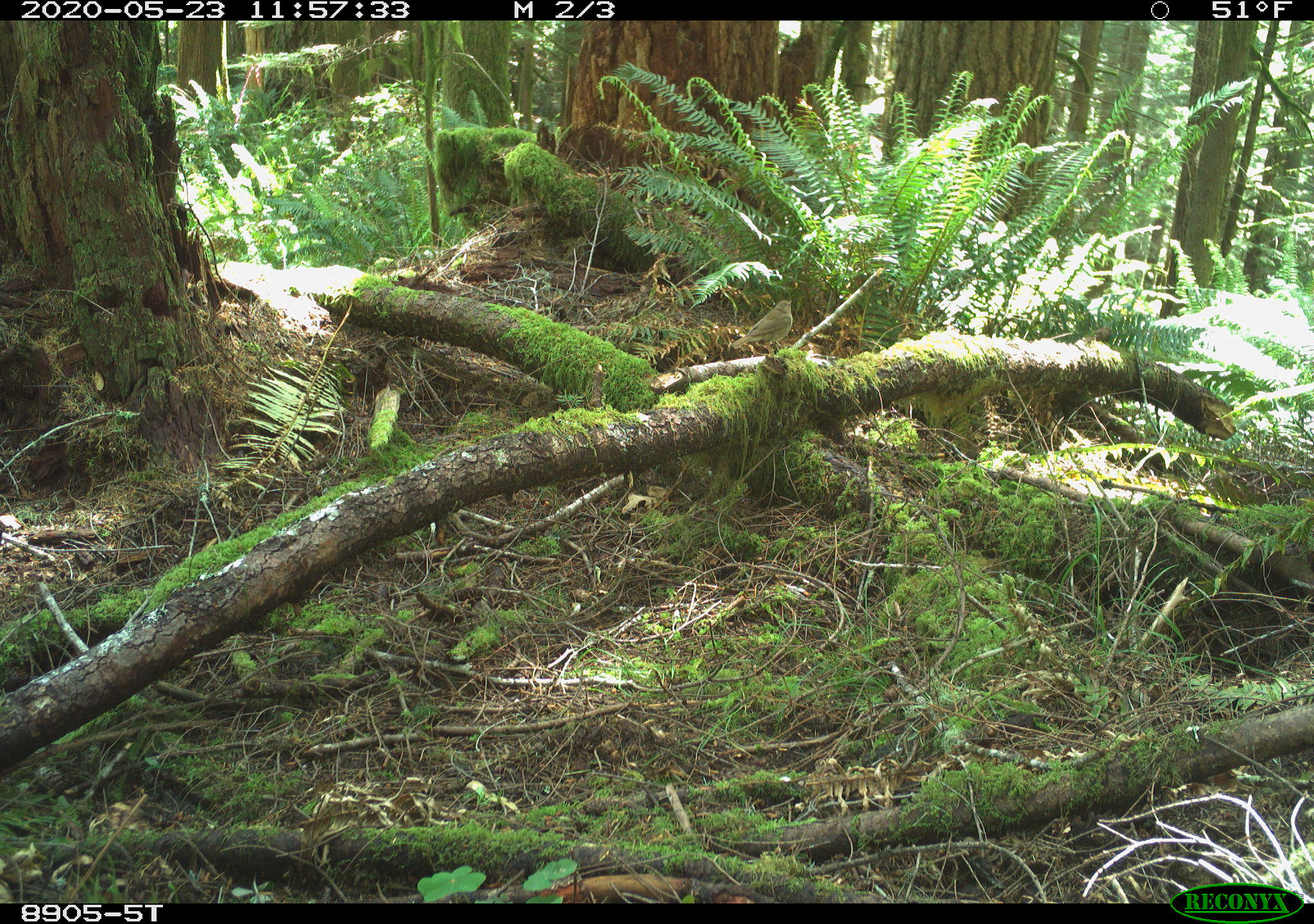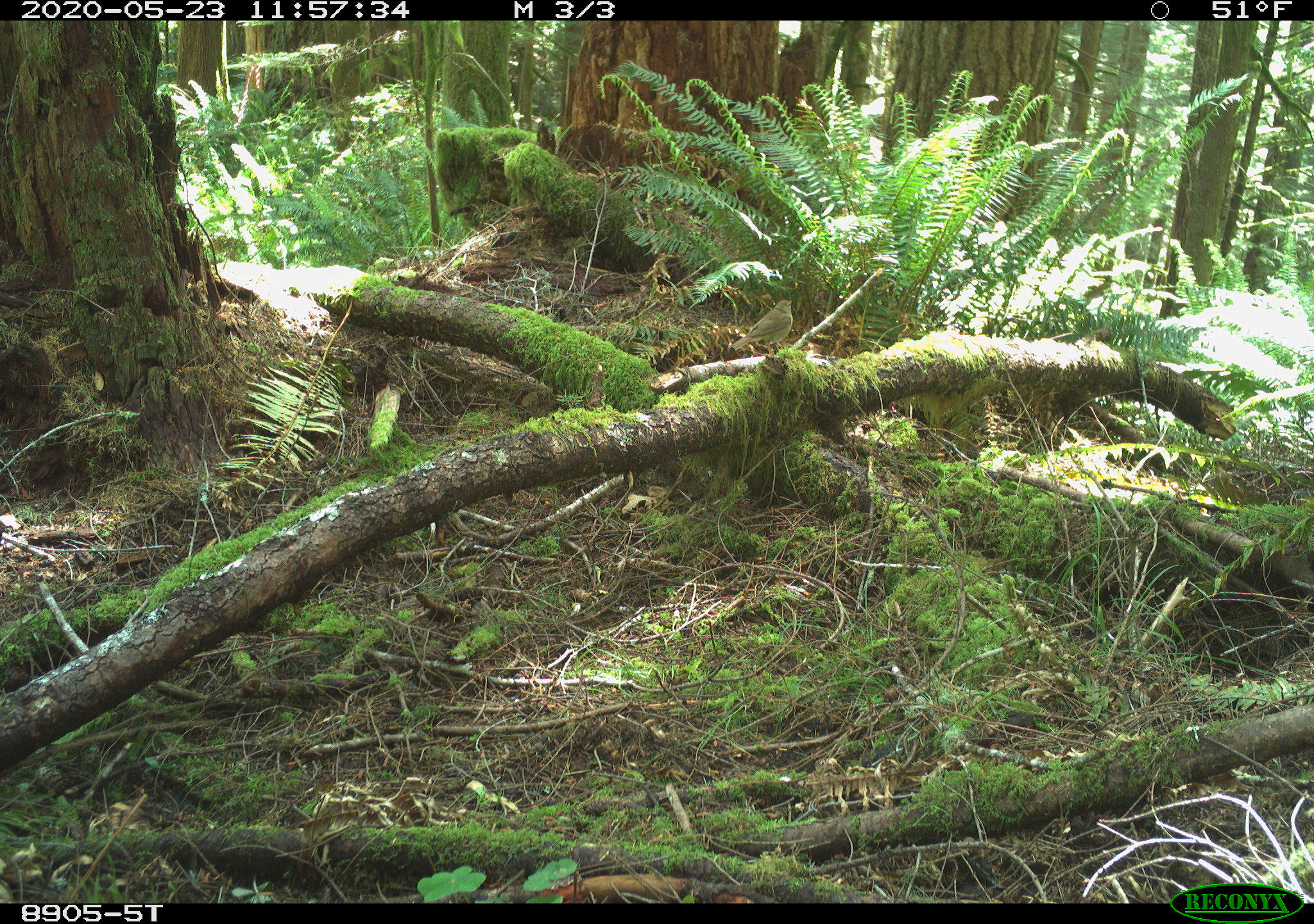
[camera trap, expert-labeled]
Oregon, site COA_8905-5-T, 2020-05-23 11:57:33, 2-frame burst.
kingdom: Animalia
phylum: Chordata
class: Aves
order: Passeriformes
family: Turdidae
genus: Catharus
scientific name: Catharus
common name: brown thrushes and nightingale-thrushes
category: catharus species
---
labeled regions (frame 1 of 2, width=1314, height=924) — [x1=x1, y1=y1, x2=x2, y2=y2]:
catharus species: [x1=725, y1=293, x2=804, y2=360]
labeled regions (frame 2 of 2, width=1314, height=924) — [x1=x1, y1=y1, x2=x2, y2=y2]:
catharus species: [x1=722, y1=291, x2=801, y2=364]